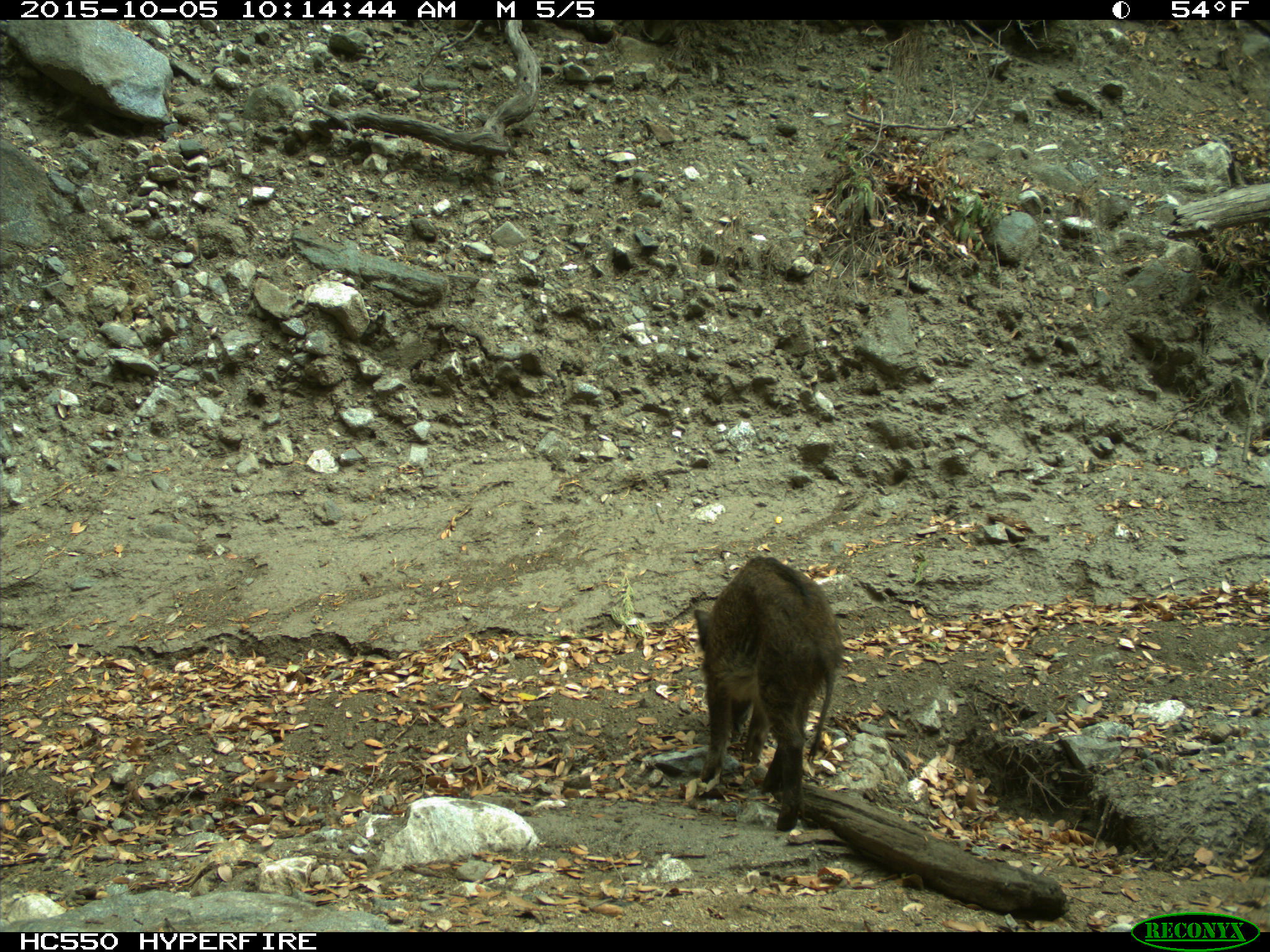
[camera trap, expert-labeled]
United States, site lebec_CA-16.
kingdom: Animalia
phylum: Chordata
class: Mammalia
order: Artiodactyla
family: Suidae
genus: Sus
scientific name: Sus scrofa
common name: wild boar